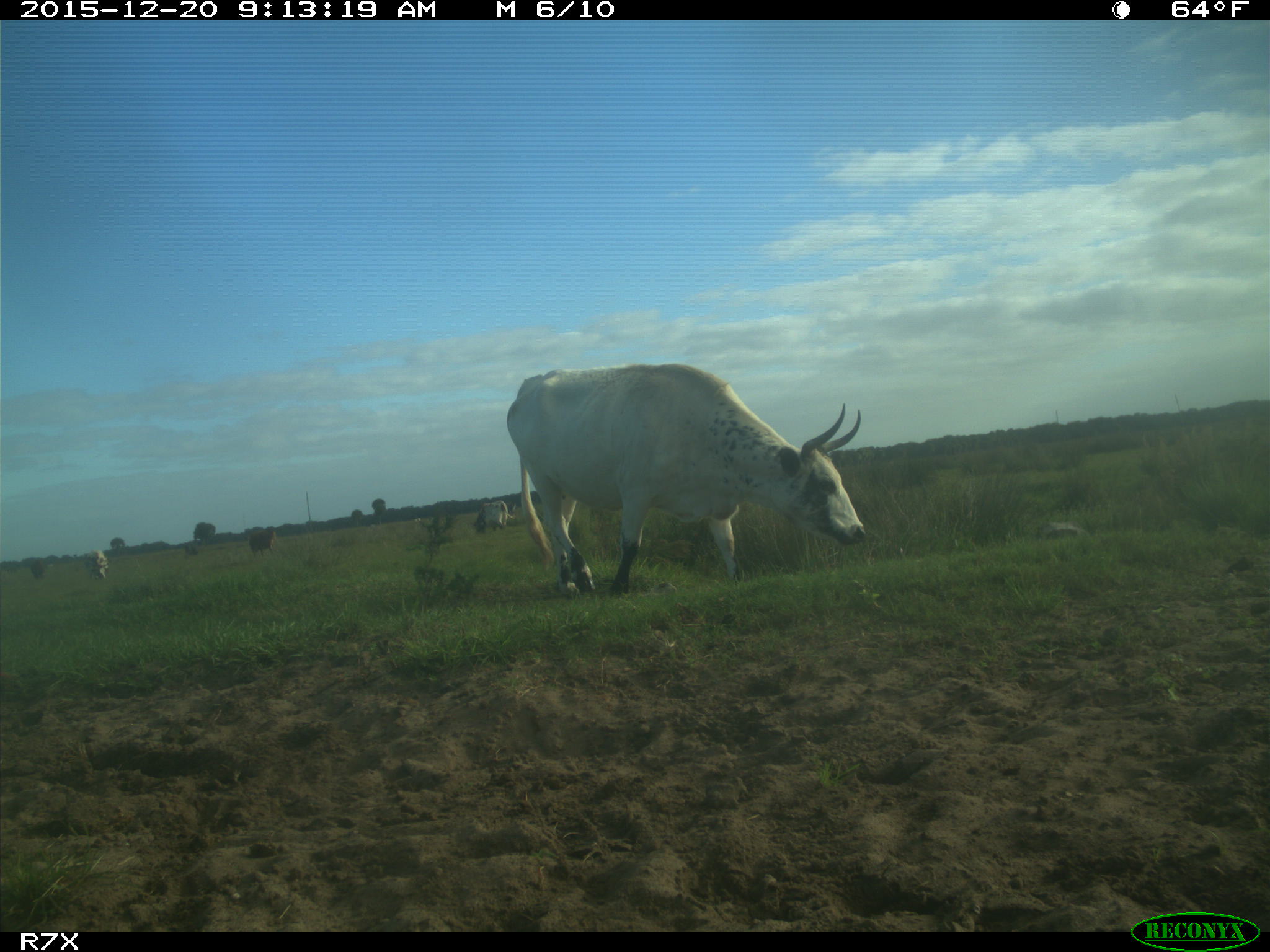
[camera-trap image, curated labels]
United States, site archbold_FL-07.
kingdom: Animalia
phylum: Chordata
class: Mammalia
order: Artiodactyla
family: Bovidae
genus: Bos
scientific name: Bos taurus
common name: domestic cow